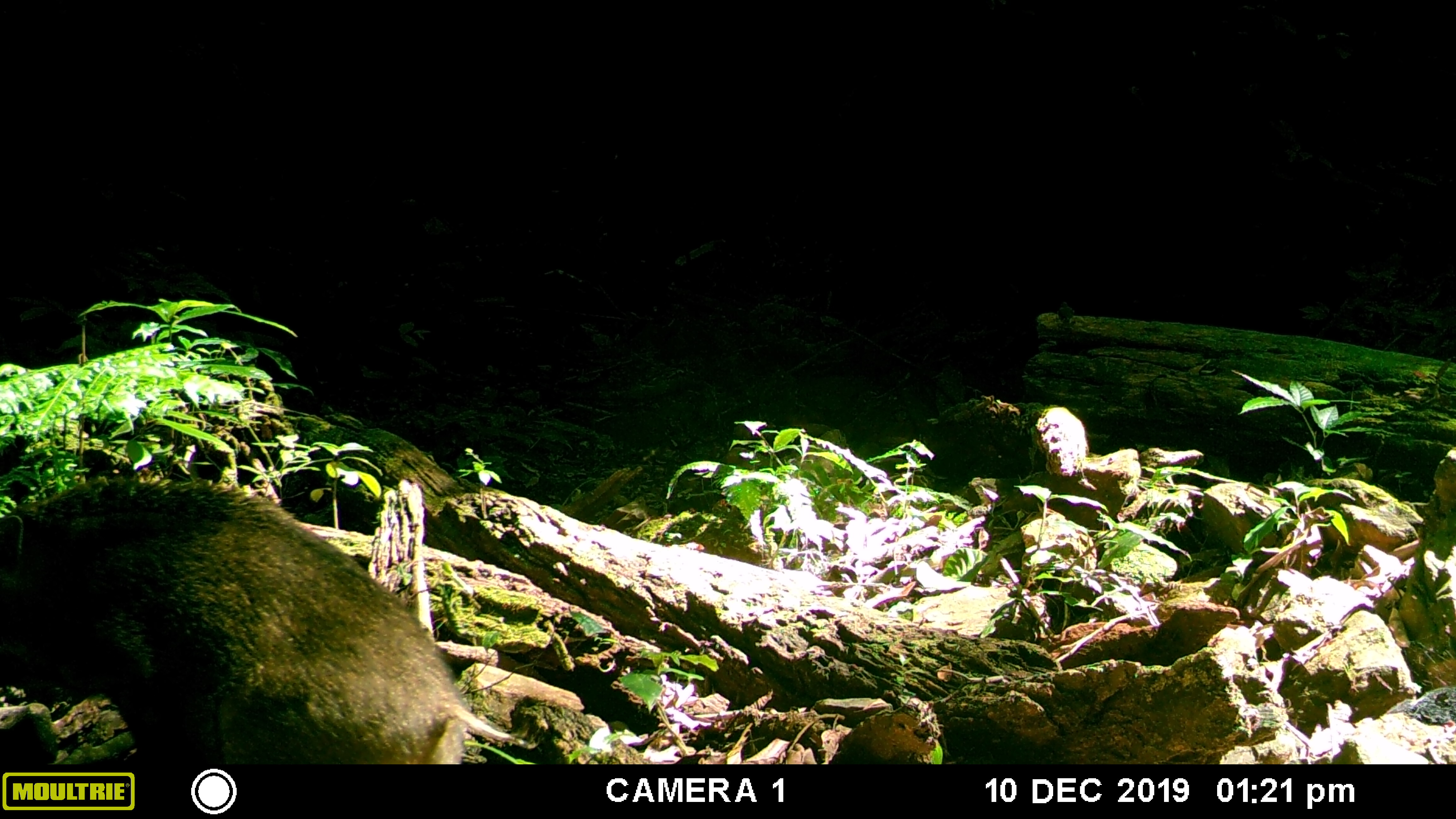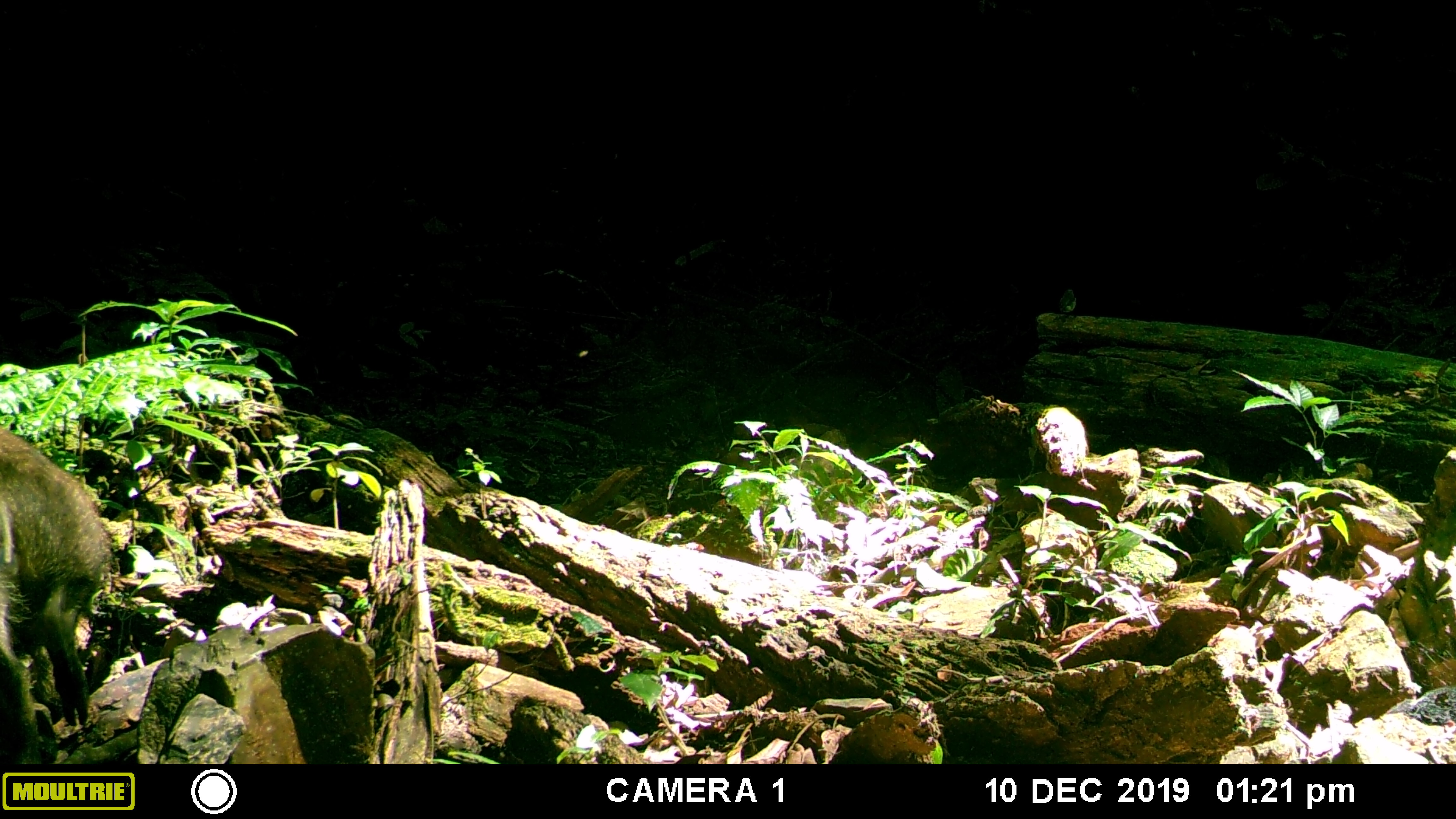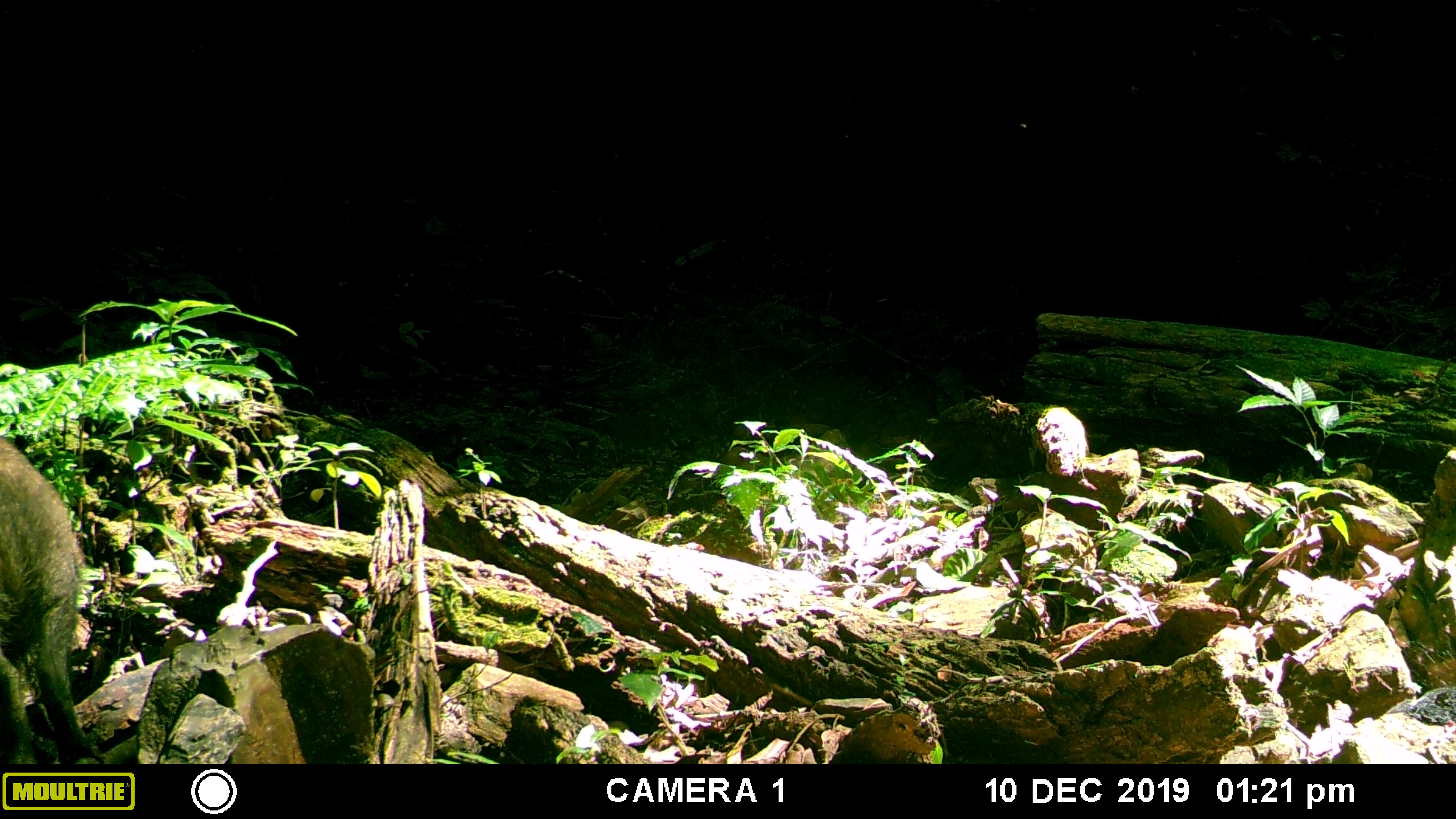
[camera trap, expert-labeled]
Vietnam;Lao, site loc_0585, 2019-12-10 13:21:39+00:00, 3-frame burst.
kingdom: Animalia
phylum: Chordata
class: Mammalia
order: Artiodactyla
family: Suidae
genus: Sus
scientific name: Sus scrofa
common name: eurasian wild pig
Eurasian wild pig (Sus scrofa). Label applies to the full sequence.